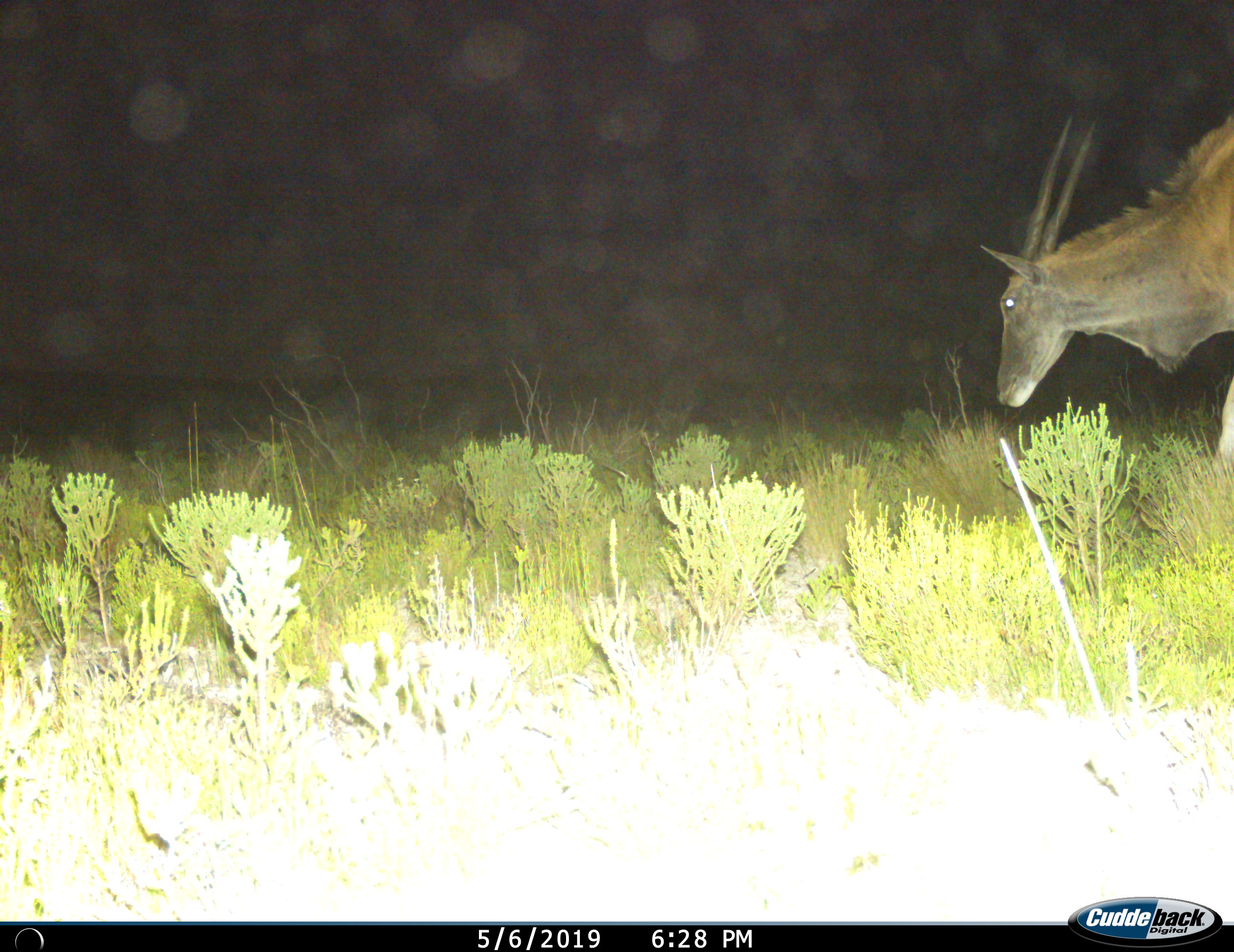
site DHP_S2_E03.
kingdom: Animalia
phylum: Chordata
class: Mammalia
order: Artiodactyla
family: Bovidae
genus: Tragelaphus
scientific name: Tragelaphus oryx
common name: eland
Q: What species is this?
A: Eland (Tragelaphus oryx).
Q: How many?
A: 1.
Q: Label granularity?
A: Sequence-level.